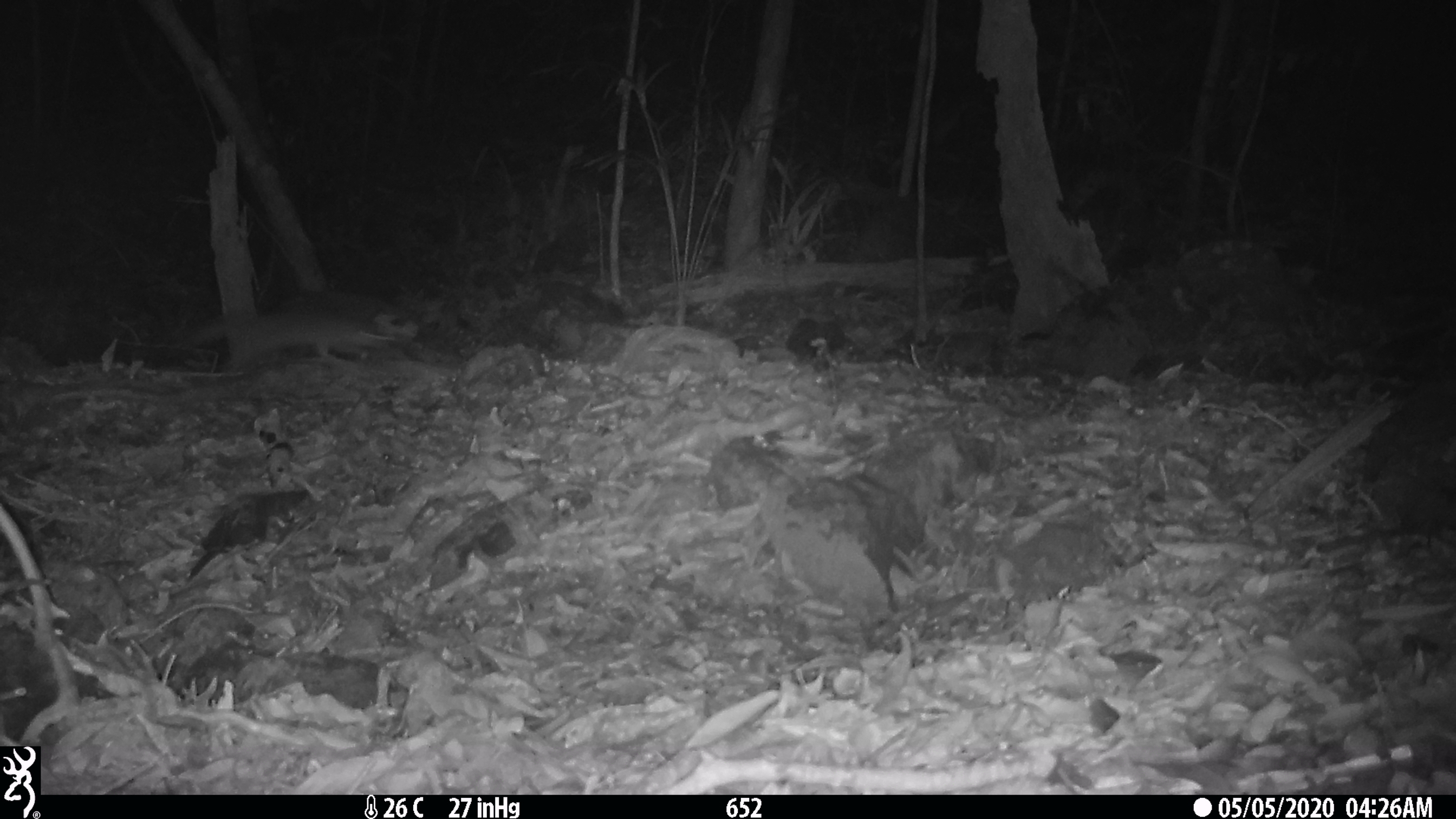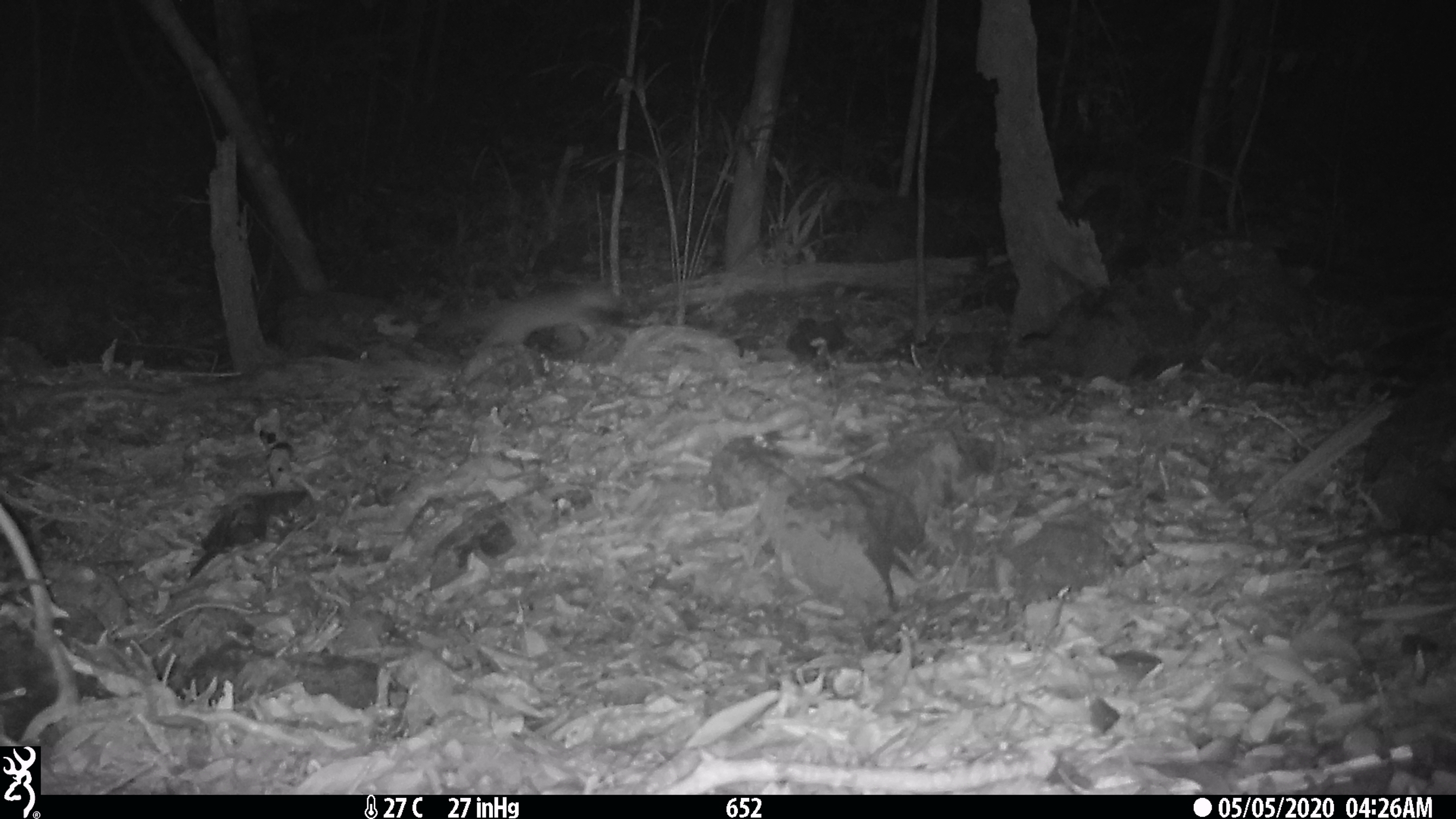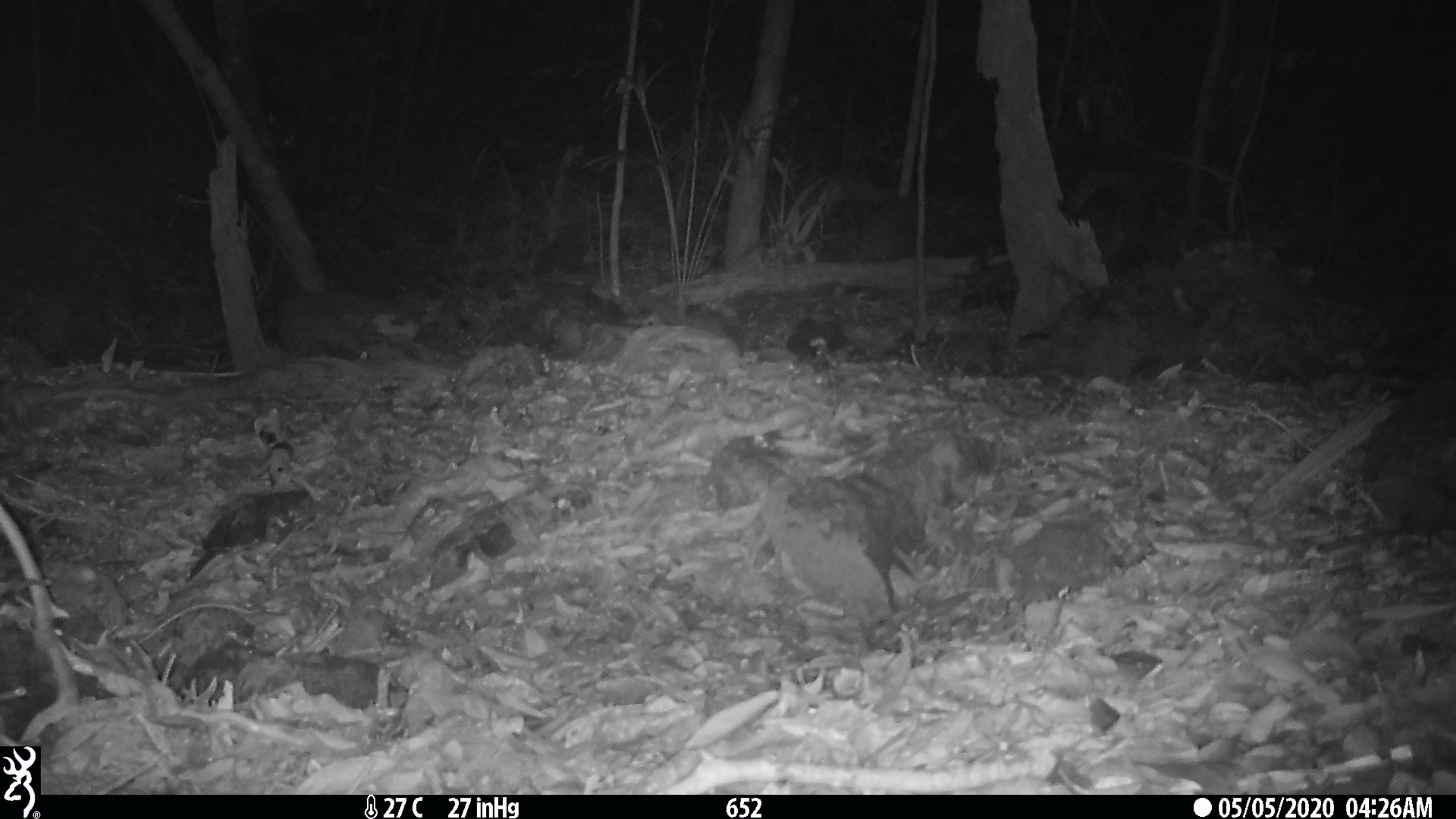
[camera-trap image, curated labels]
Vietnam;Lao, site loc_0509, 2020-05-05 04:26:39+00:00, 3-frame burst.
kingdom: Animalia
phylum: Chordata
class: Mammalia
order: Carnivora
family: Mustelidae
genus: Melogale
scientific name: Melogale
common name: ferret badger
Ferret badger (Melogale). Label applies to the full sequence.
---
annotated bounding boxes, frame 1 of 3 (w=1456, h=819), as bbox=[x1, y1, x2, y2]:
ferret badger: bbox=[180, 310, 393, 373]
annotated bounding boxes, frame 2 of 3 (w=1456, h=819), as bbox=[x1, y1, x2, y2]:
ferret badger: bbox=[446, 279, 615, 355]